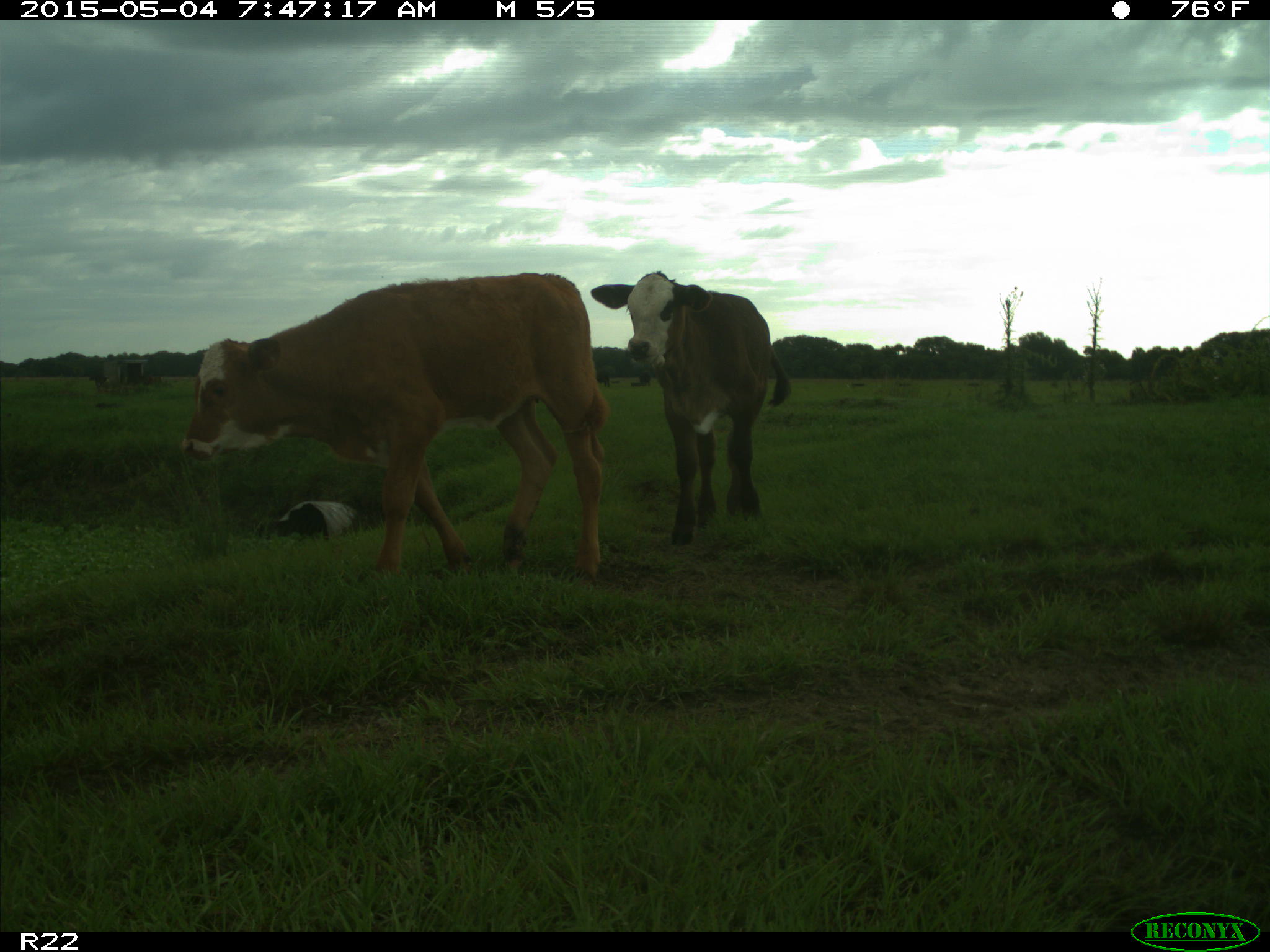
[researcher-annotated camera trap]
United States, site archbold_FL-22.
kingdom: Animalia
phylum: Chordata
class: Mammalia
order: Artiodactyla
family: Bovidae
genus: Bos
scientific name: Bos taurus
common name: domestic cow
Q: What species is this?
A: Bos taurus (domestic cow).